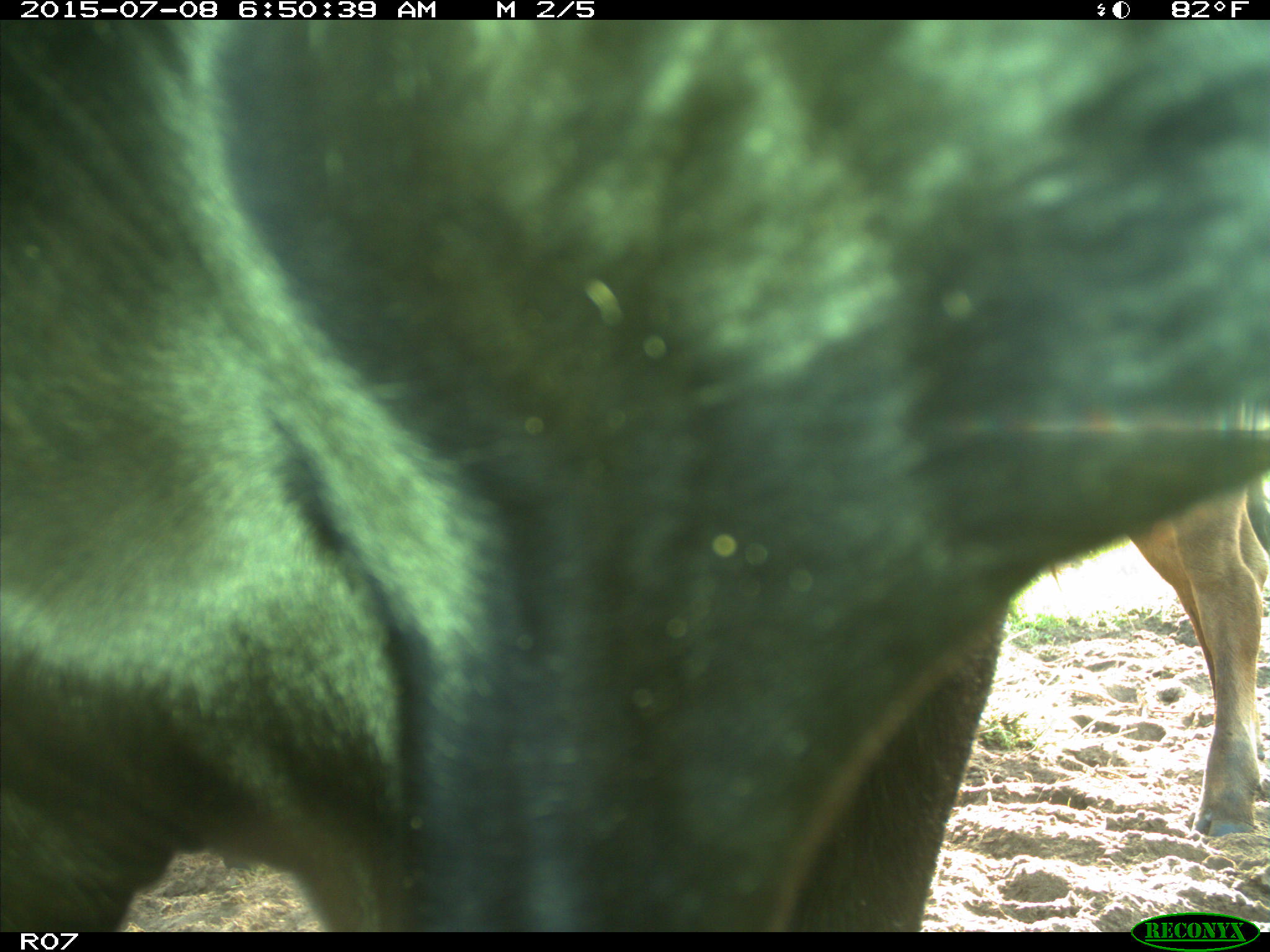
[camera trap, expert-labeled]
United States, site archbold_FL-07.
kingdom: Animalia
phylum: Chordata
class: Mammalia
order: Artiodactyla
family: Bovidae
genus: Bos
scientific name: Bos taurus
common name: domestic cow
Bos taurus (domestic cow).